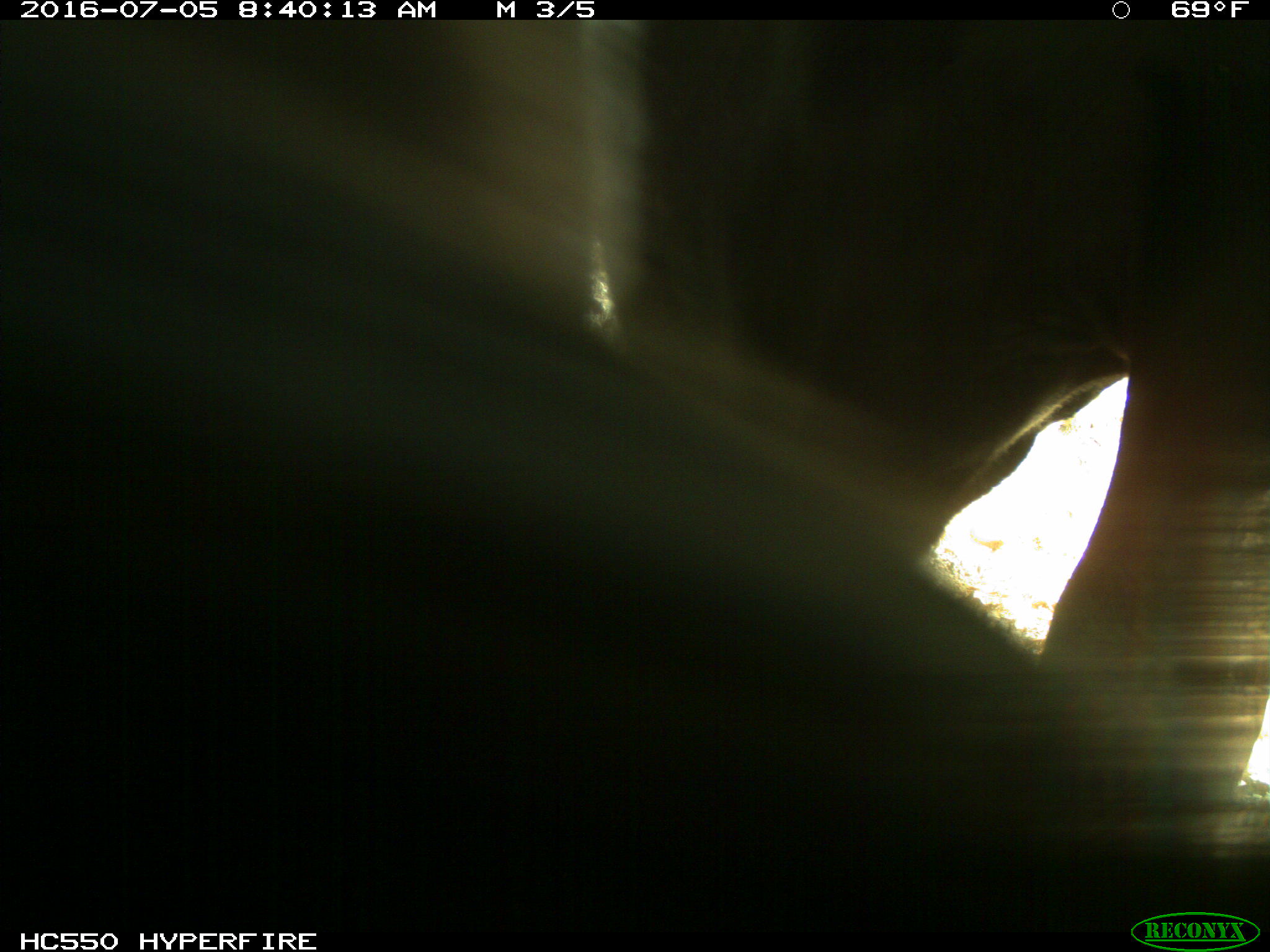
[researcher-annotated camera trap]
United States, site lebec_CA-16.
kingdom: Animalia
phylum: Chordata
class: Mammalia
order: Artiodactyla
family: Bovidae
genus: Bos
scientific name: Bos taurus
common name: domestic cow